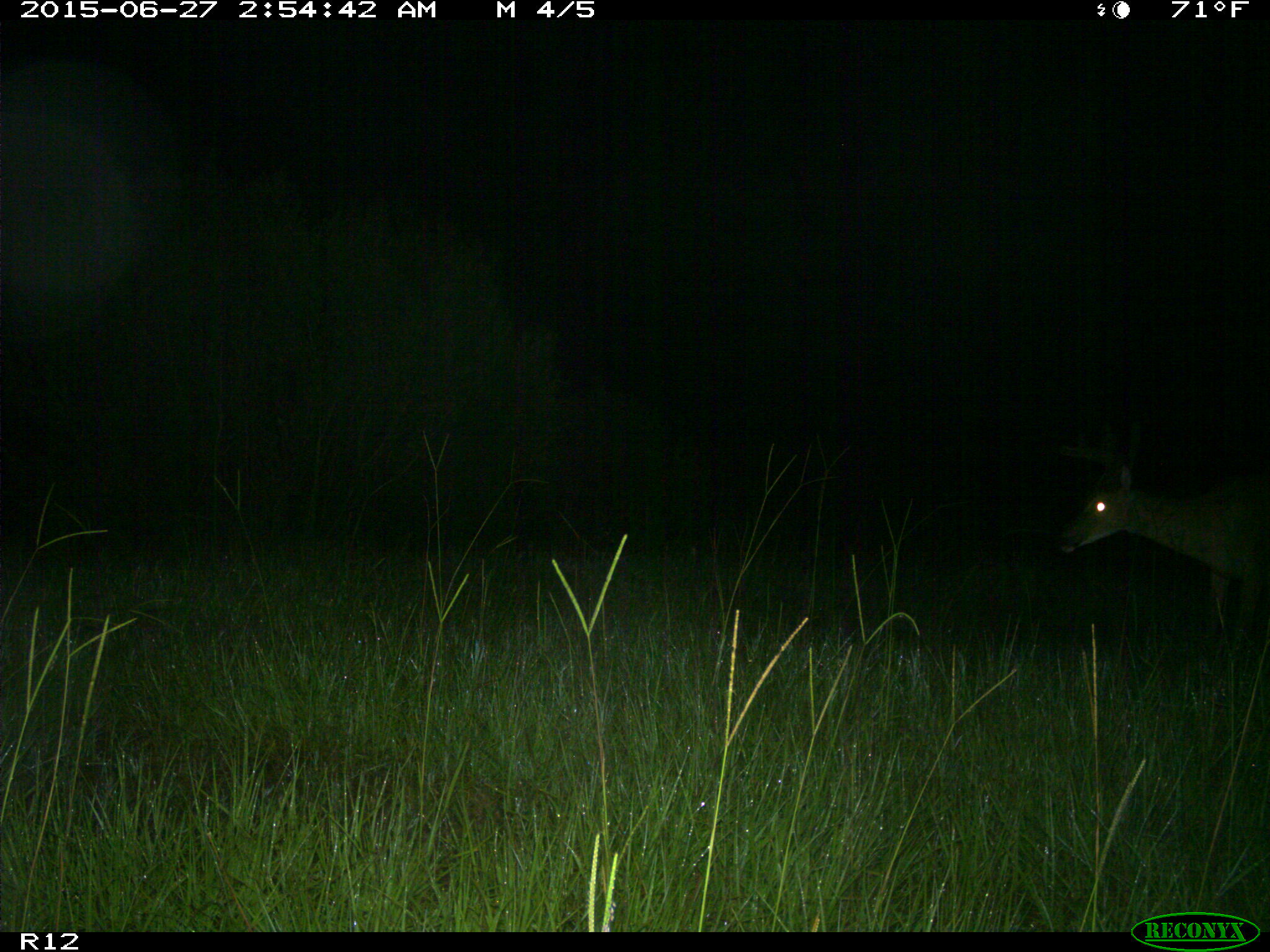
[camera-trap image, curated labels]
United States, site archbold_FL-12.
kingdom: Animalia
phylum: Chordata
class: Mammalia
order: Artiodactyla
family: Cervidae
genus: Odocoileus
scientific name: Odocoileus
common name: deer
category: unidentified deer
Unidentified deer (deer) (Odocoileus).